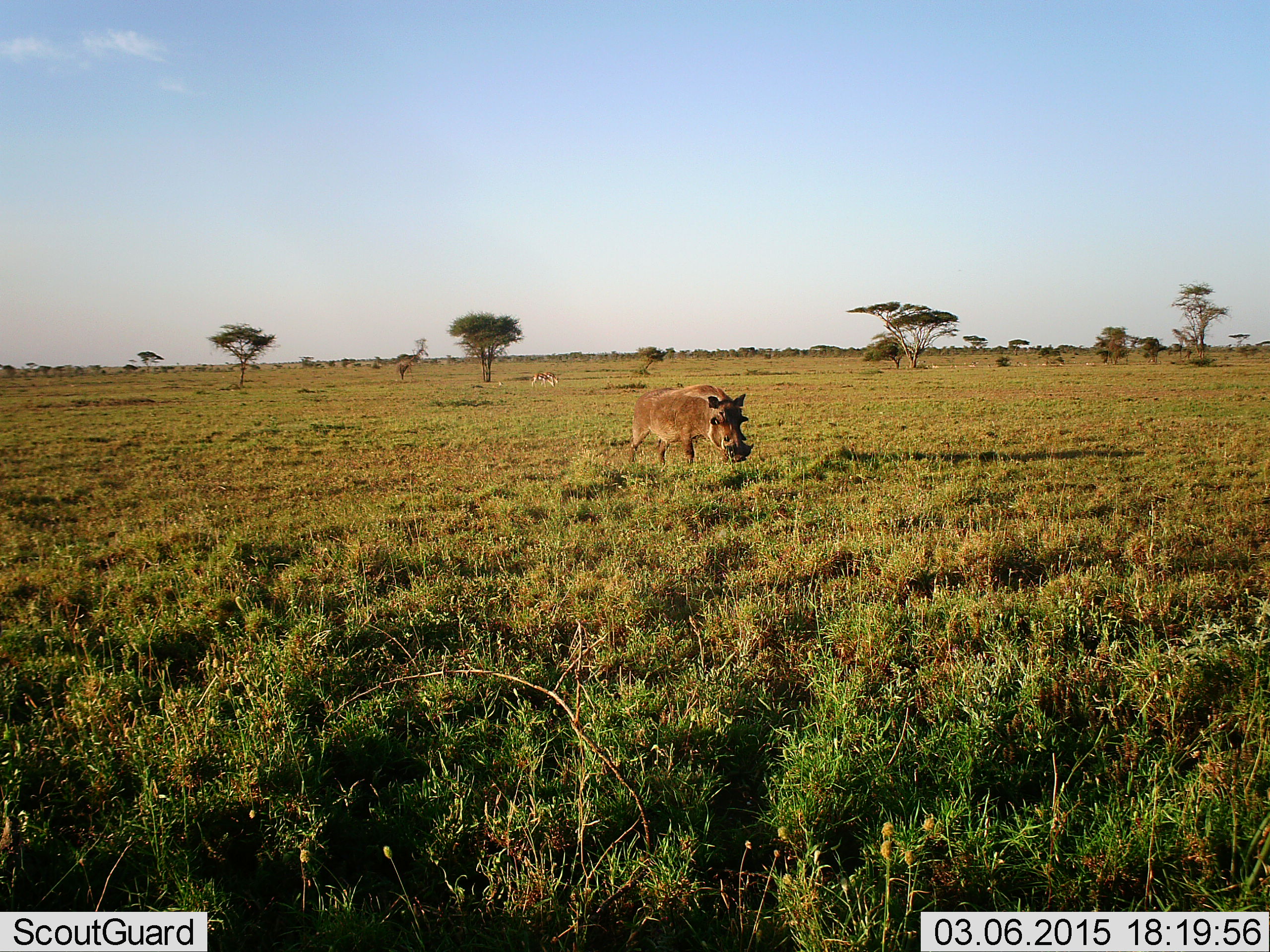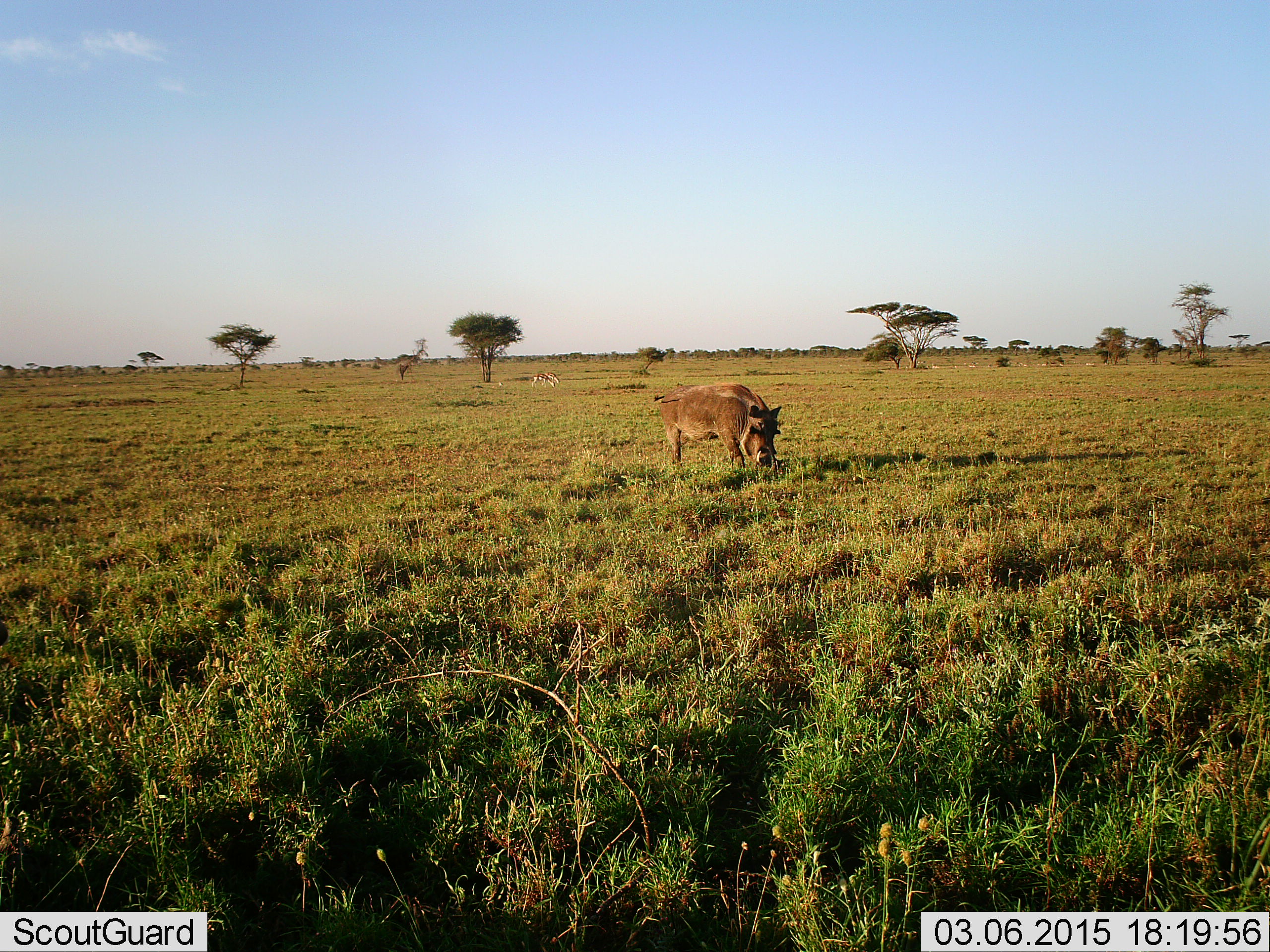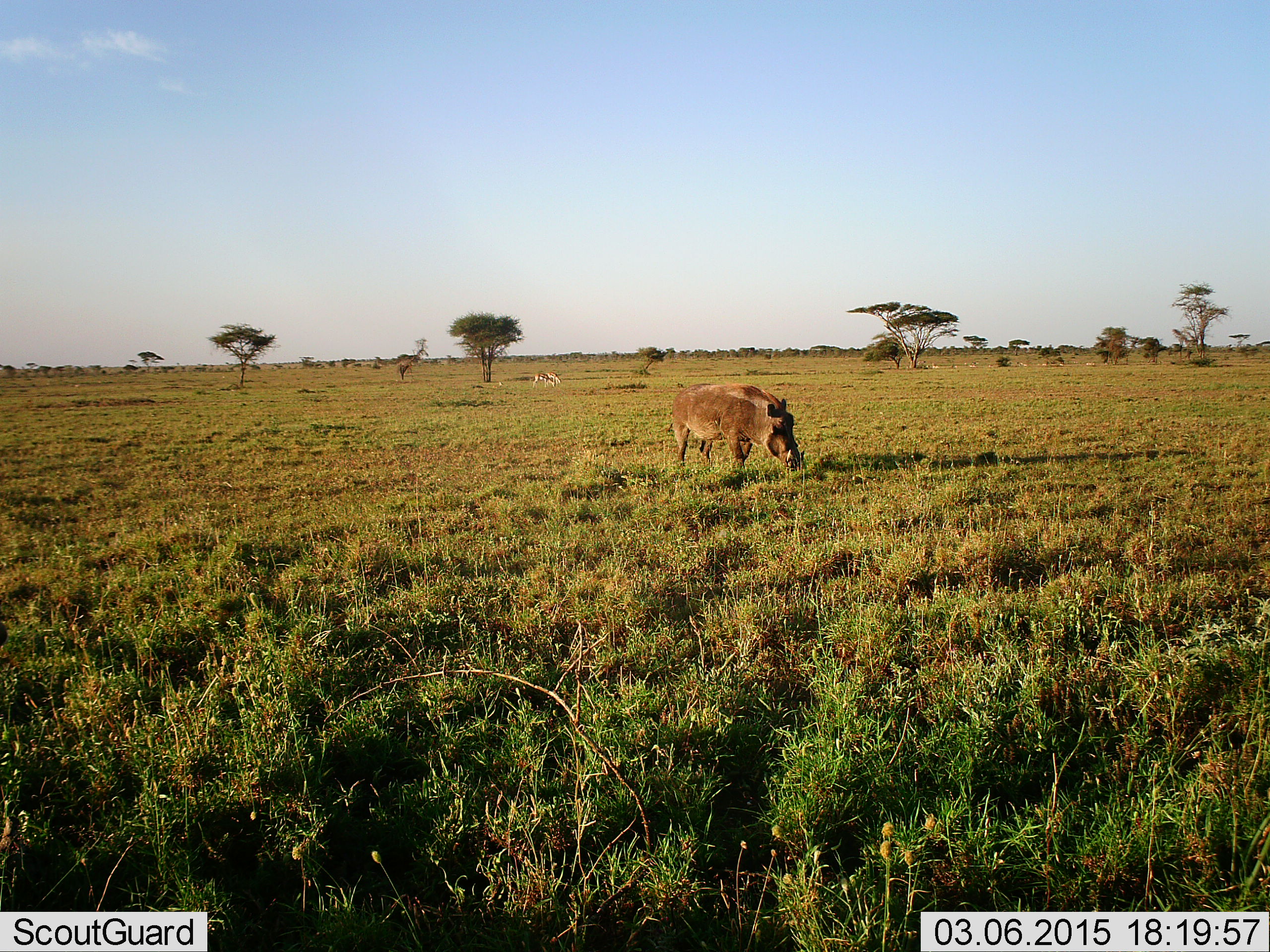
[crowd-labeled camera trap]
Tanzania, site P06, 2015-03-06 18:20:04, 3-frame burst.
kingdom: Animalia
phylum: Chordata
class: Mammalia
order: Artiodactyla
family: Suidae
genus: Phacochoerus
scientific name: Phacochoerus africanus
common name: warthog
Warthog (Phacochoerus africanus), count 1. Behavior (volunteer vote fractions): standing 17%, resting 0%, moving 33%, interacting 0%. Young present (vote fraction): 0%. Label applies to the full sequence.